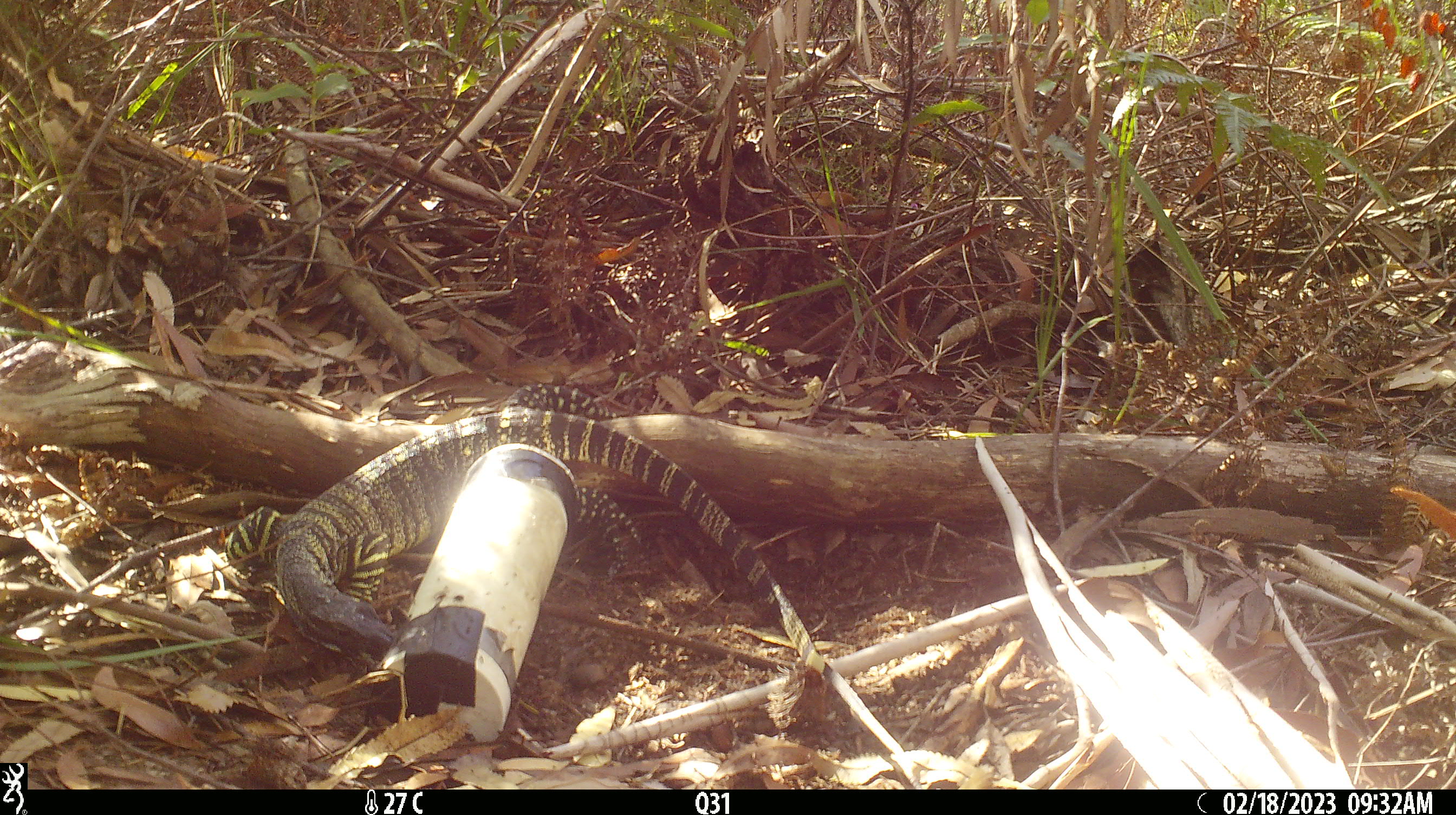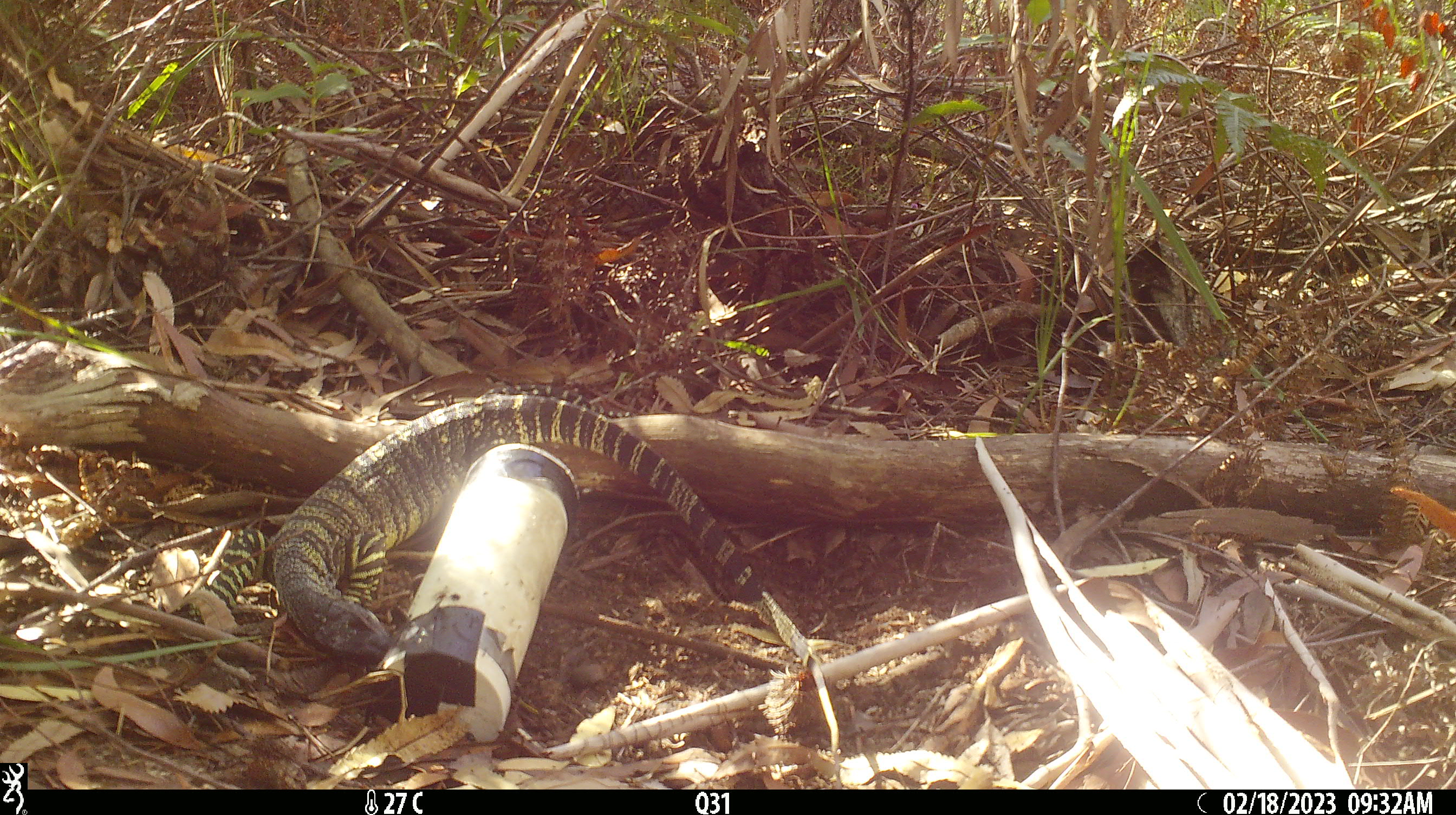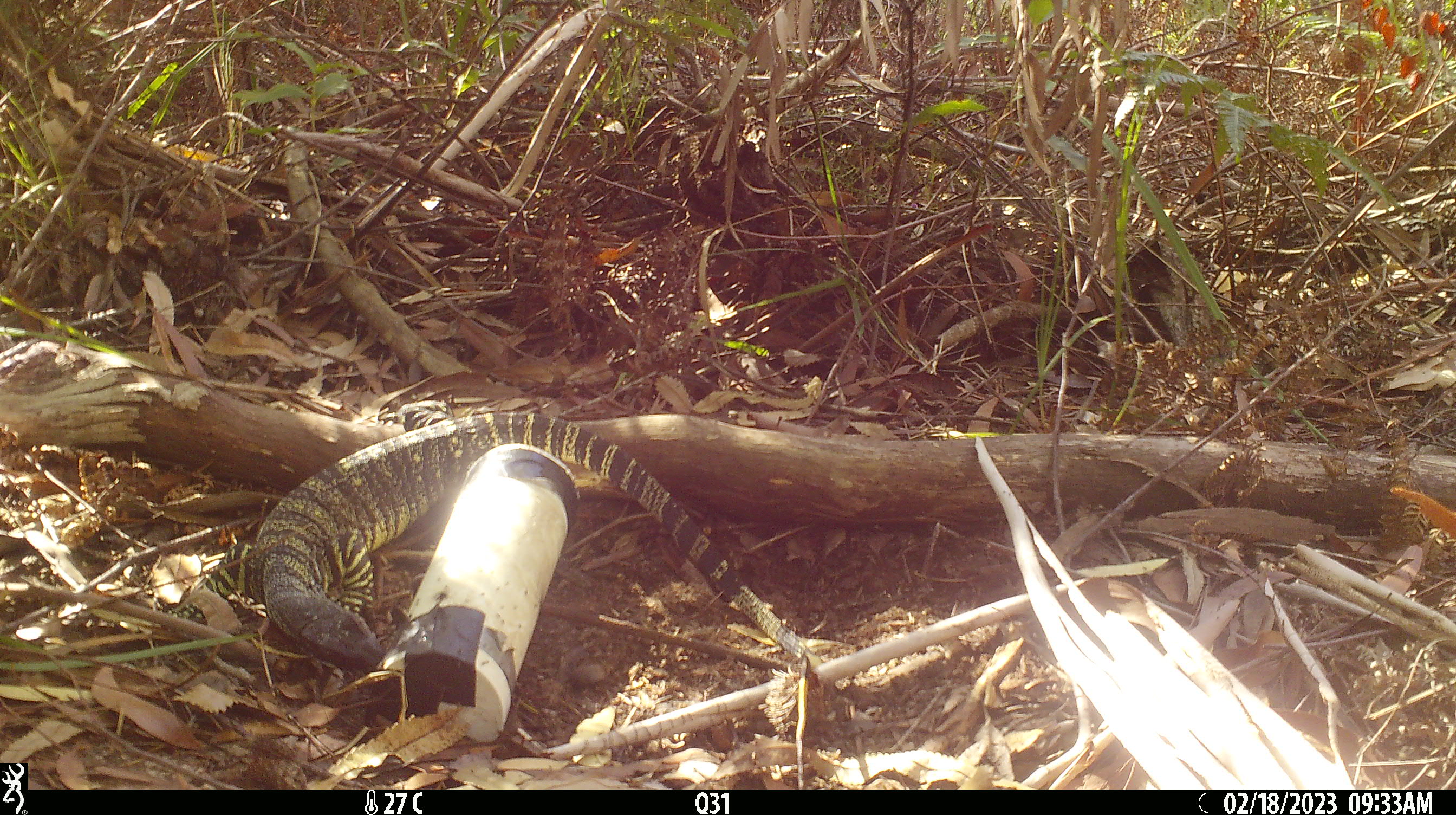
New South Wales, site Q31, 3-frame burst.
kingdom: Animalia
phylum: Chordata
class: Reptilia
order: Squamata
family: Varanidae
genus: Varanus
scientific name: Varanus varius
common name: lace monitor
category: goanna